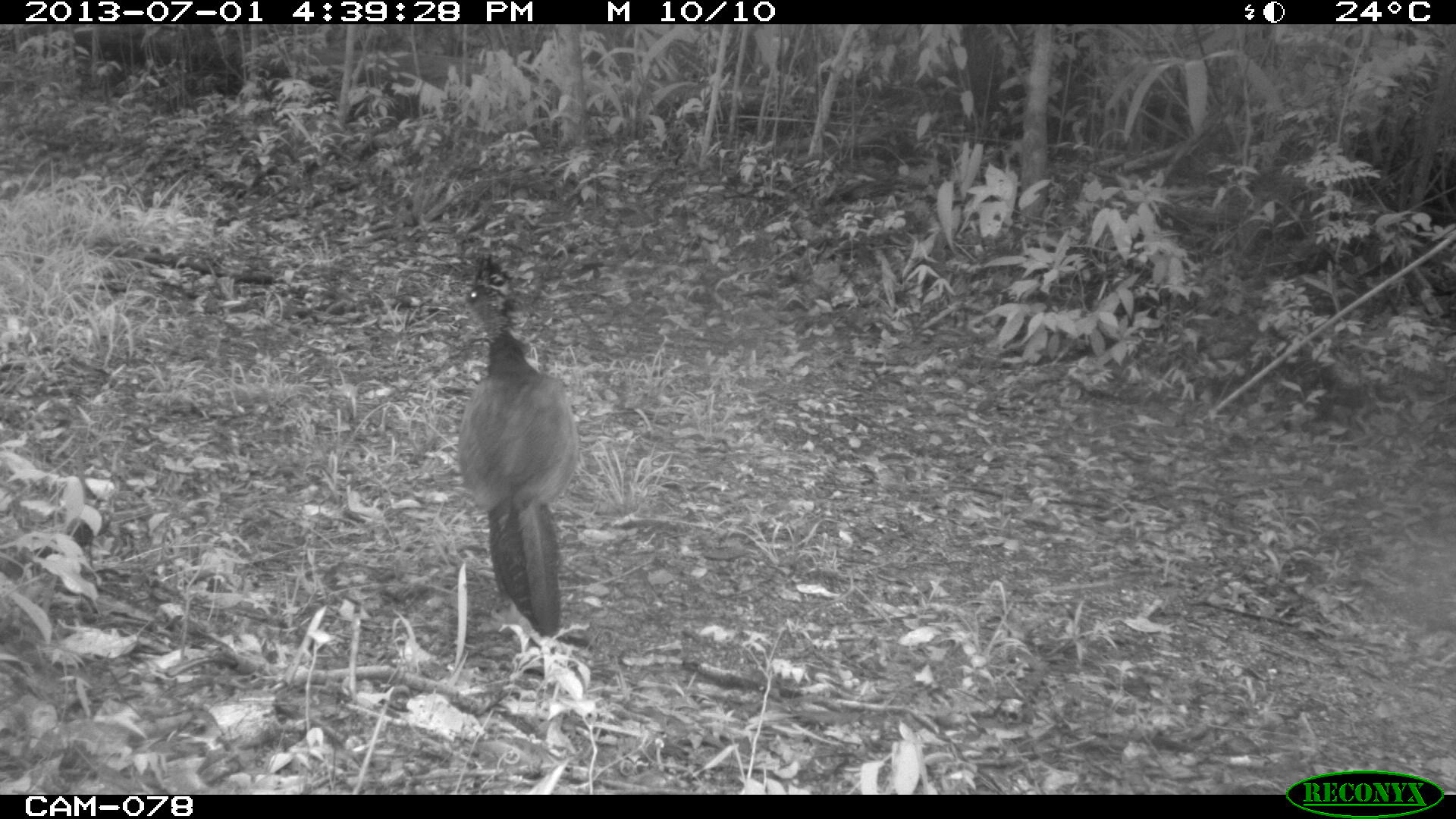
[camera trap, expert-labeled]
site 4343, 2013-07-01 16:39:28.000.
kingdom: Animalia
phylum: Chordata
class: Aves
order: Galliformes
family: Cracidae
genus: Crax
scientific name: Crax rubra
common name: great curassow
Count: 1.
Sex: female.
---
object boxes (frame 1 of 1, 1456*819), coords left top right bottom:
crax rubra: 456 252 579 638